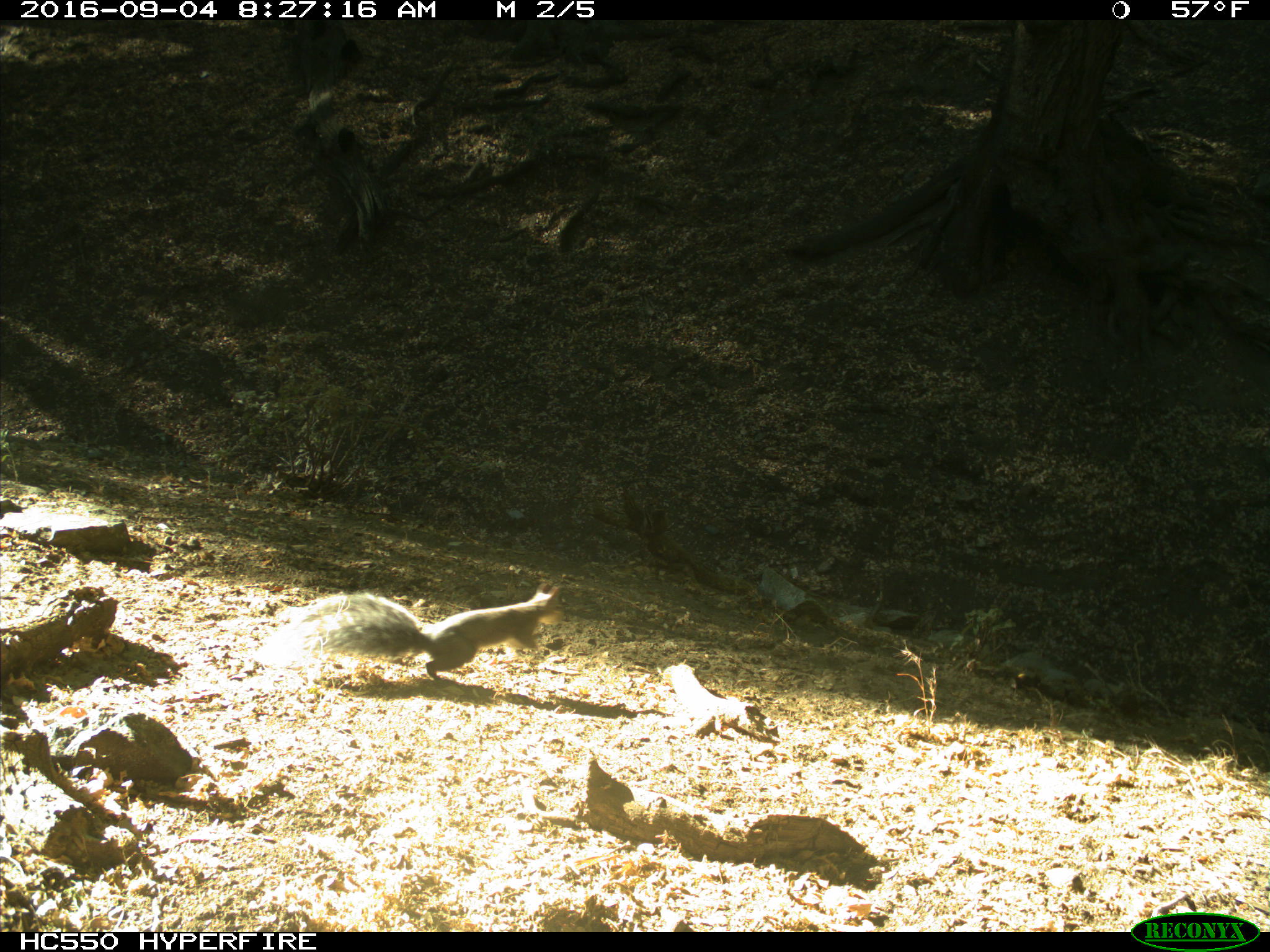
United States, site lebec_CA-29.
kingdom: Animalia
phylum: Chordata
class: Mammalia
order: Rodentia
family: Sciuridae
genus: Sciurus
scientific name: Sciurus carolinensis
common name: eastern gray squirrel